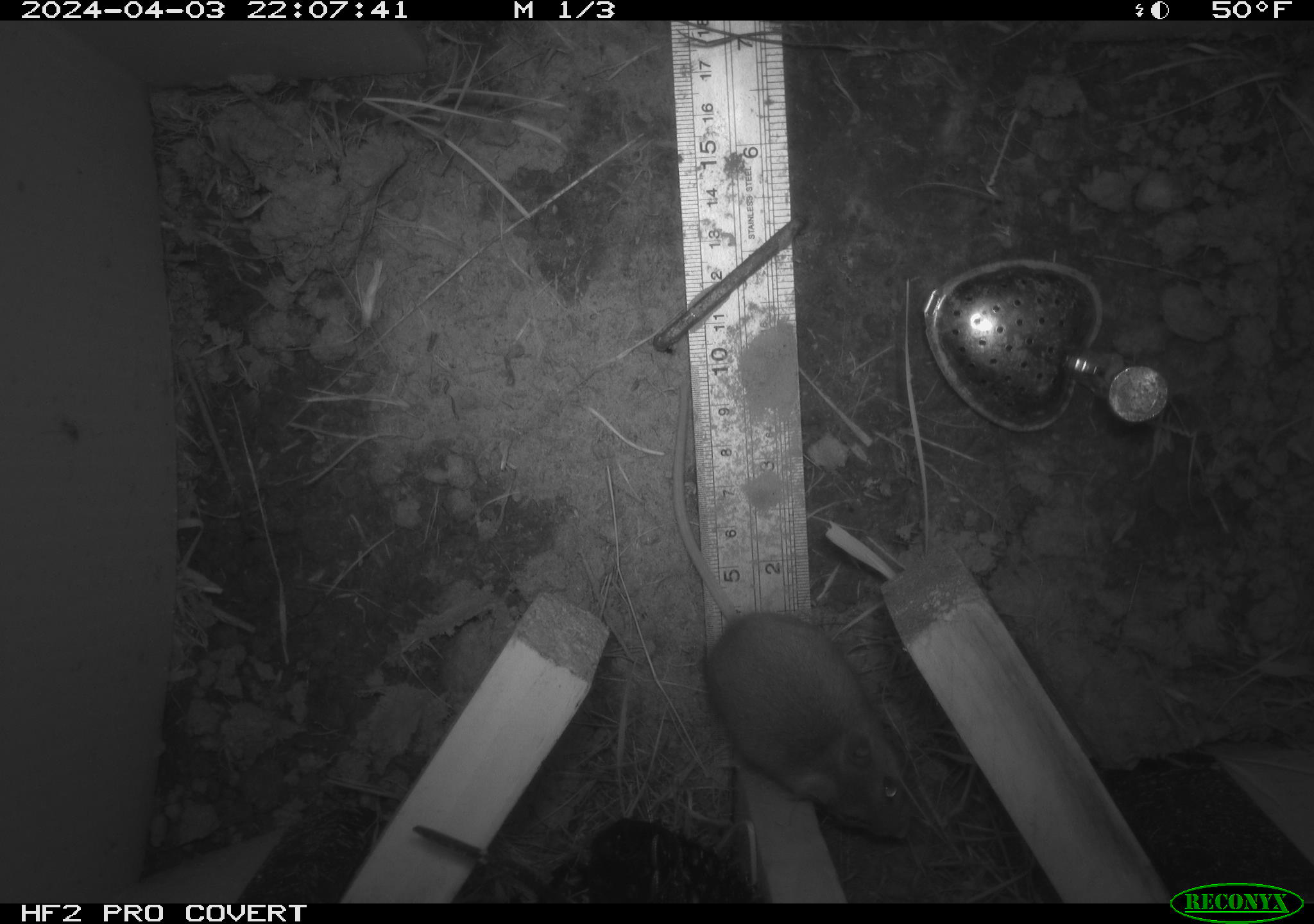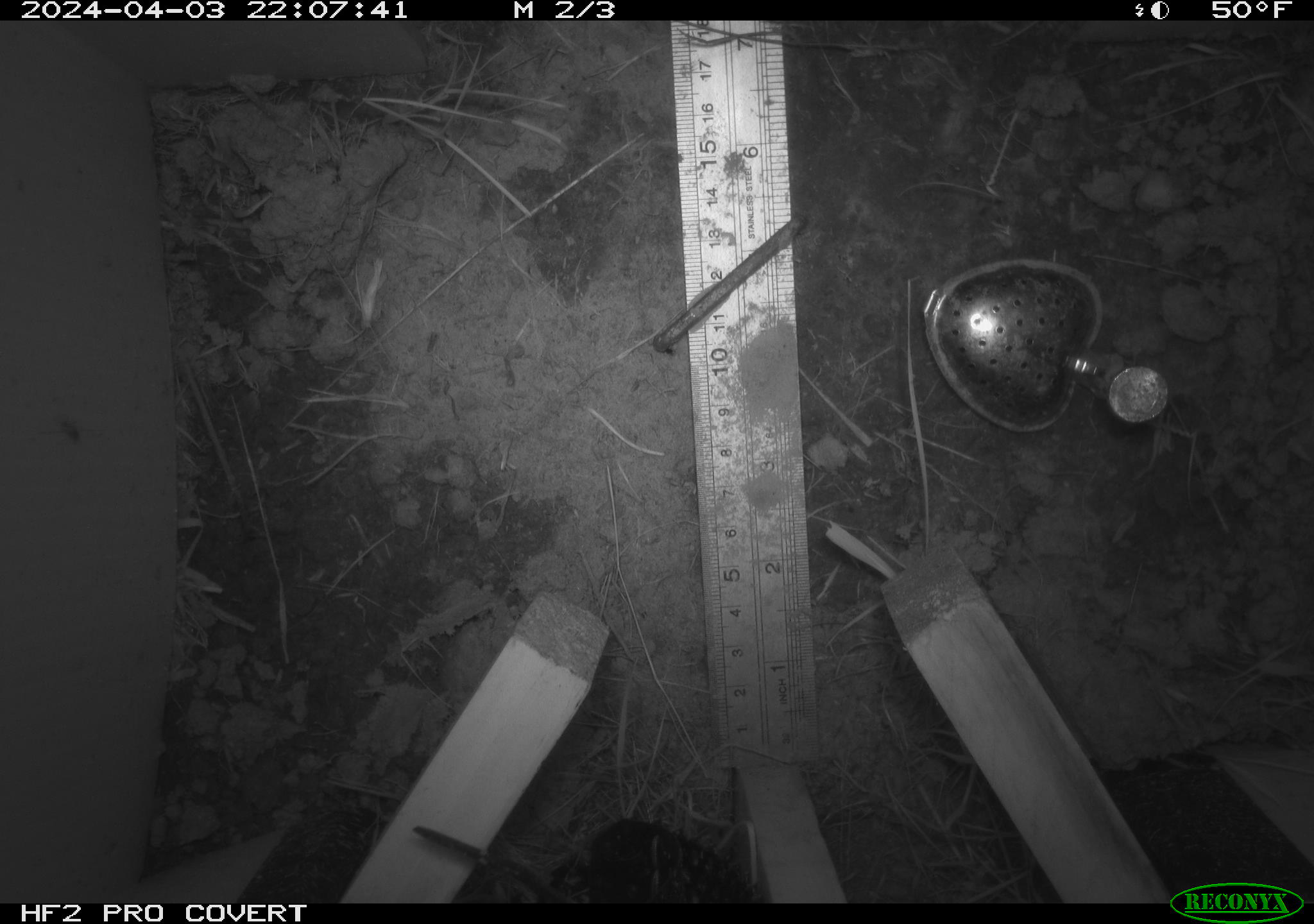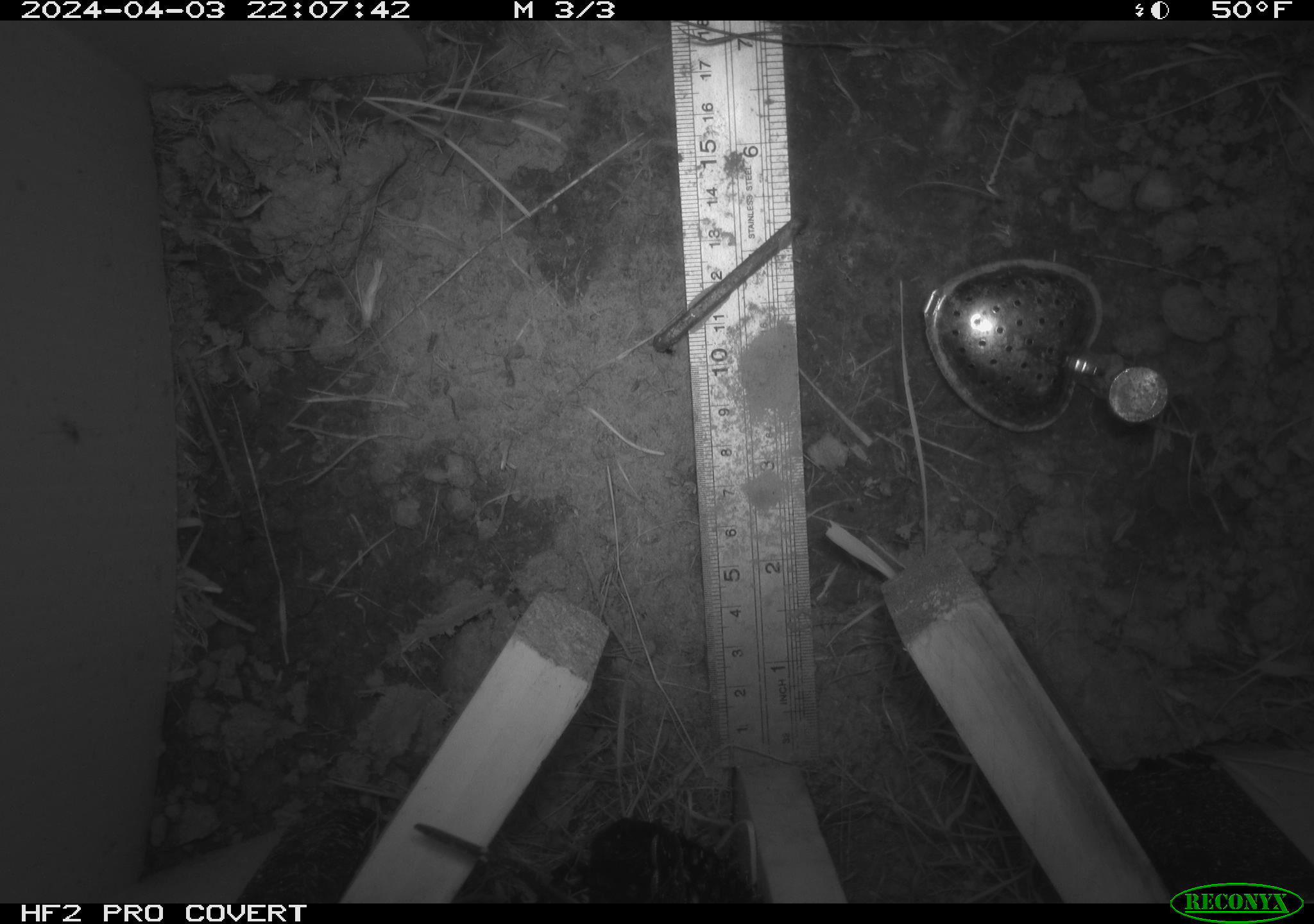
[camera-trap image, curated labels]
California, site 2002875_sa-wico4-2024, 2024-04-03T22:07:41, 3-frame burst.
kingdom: Animalia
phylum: Chordata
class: Mammalia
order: Rodentia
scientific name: Rodentia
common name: rodent